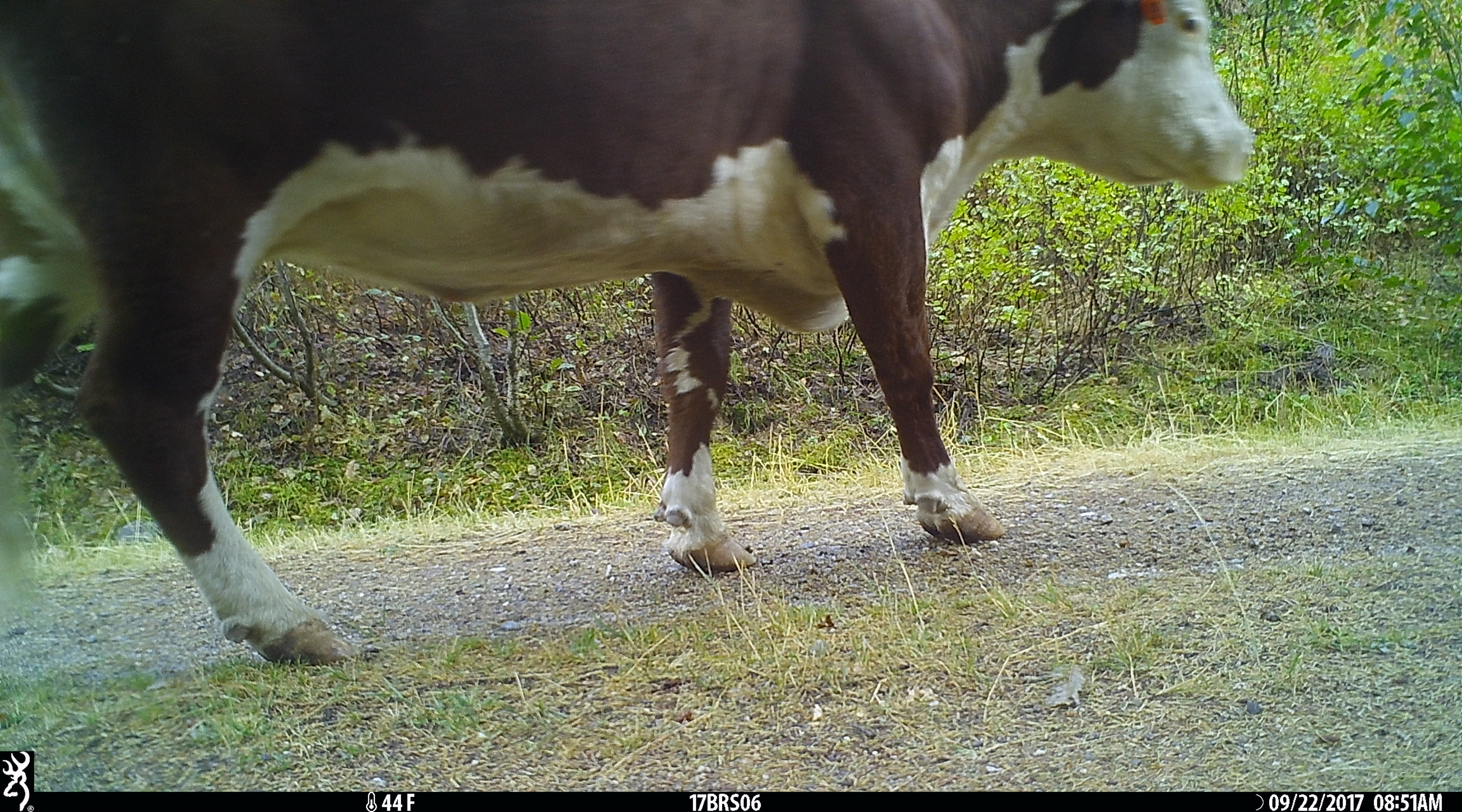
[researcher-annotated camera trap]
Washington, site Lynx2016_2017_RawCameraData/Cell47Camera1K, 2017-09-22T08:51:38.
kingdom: Animalia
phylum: Chordata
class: Mammalia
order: Artiodactyla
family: Bovidae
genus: Bos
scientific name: Bos taurus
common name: domestic cattle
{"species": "domestic cattle (Bos taurus)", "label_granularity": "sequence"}